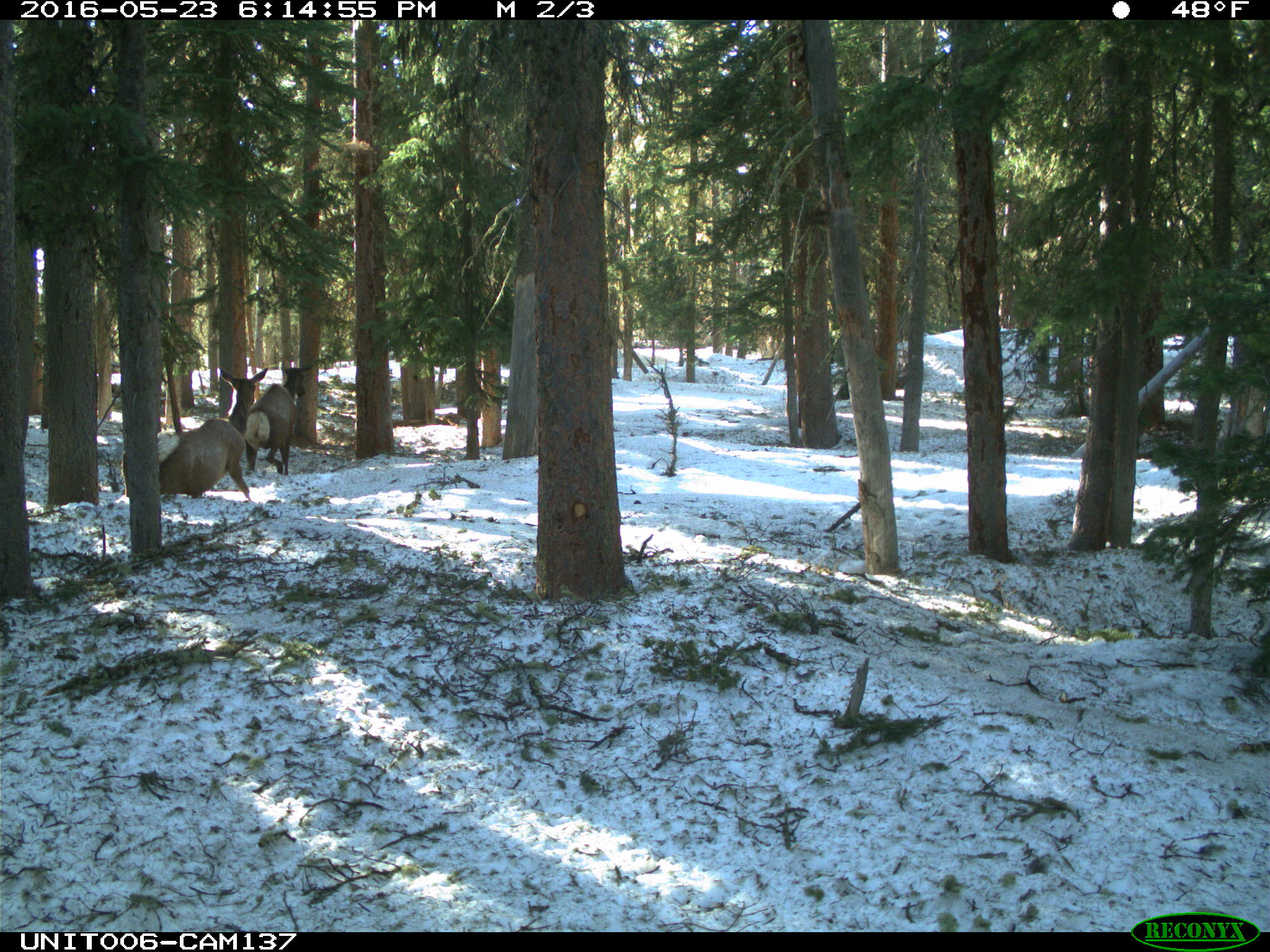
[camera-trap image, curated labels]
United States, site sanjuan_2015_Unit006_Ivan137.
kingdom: Animalia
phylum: Chordata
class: Mammalia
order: Artiodactyla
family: Cervidae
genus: Cervus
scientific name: Cervus elaphus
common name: red deer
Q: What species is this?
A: Cervus elaphus (red deer).